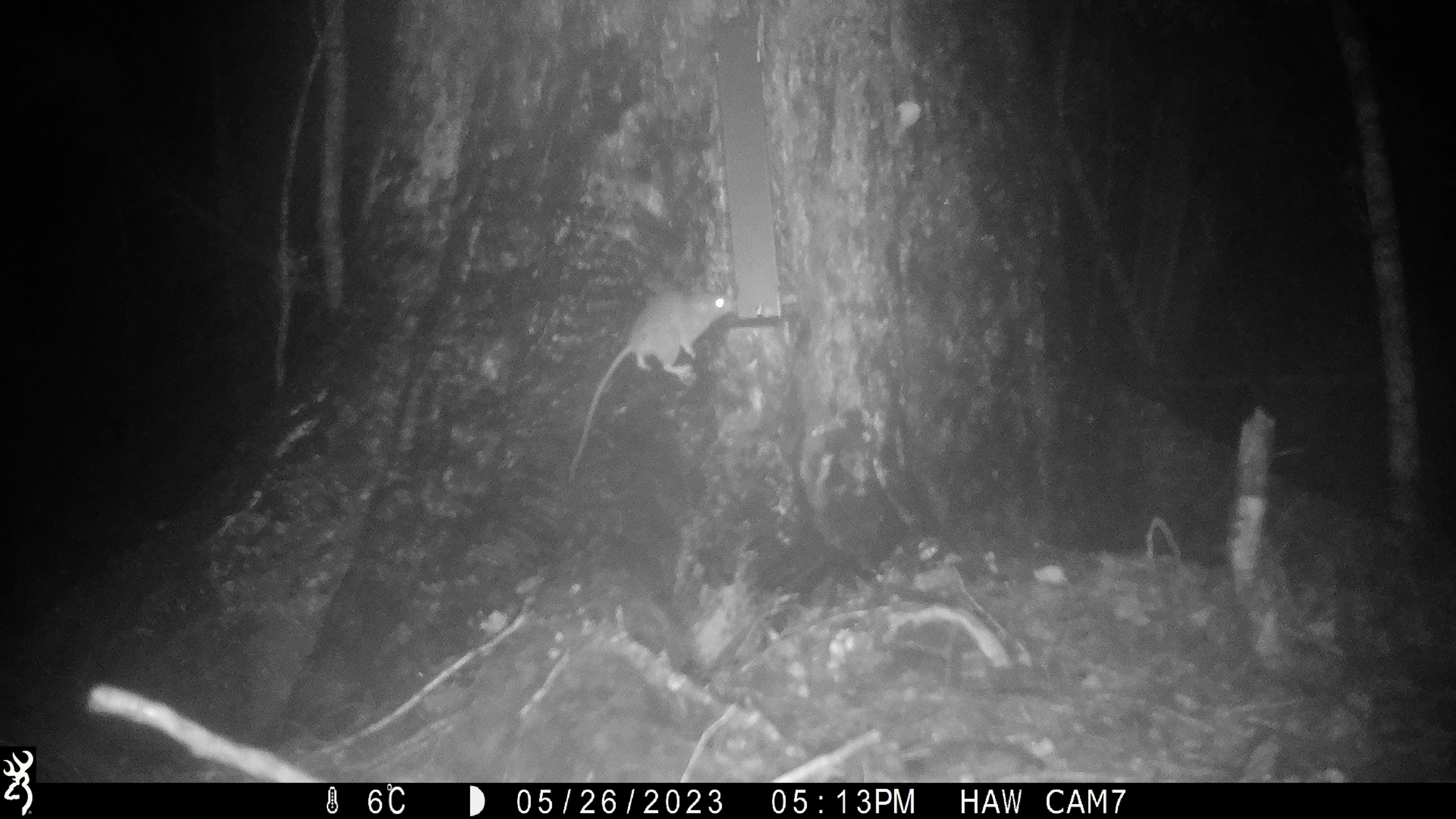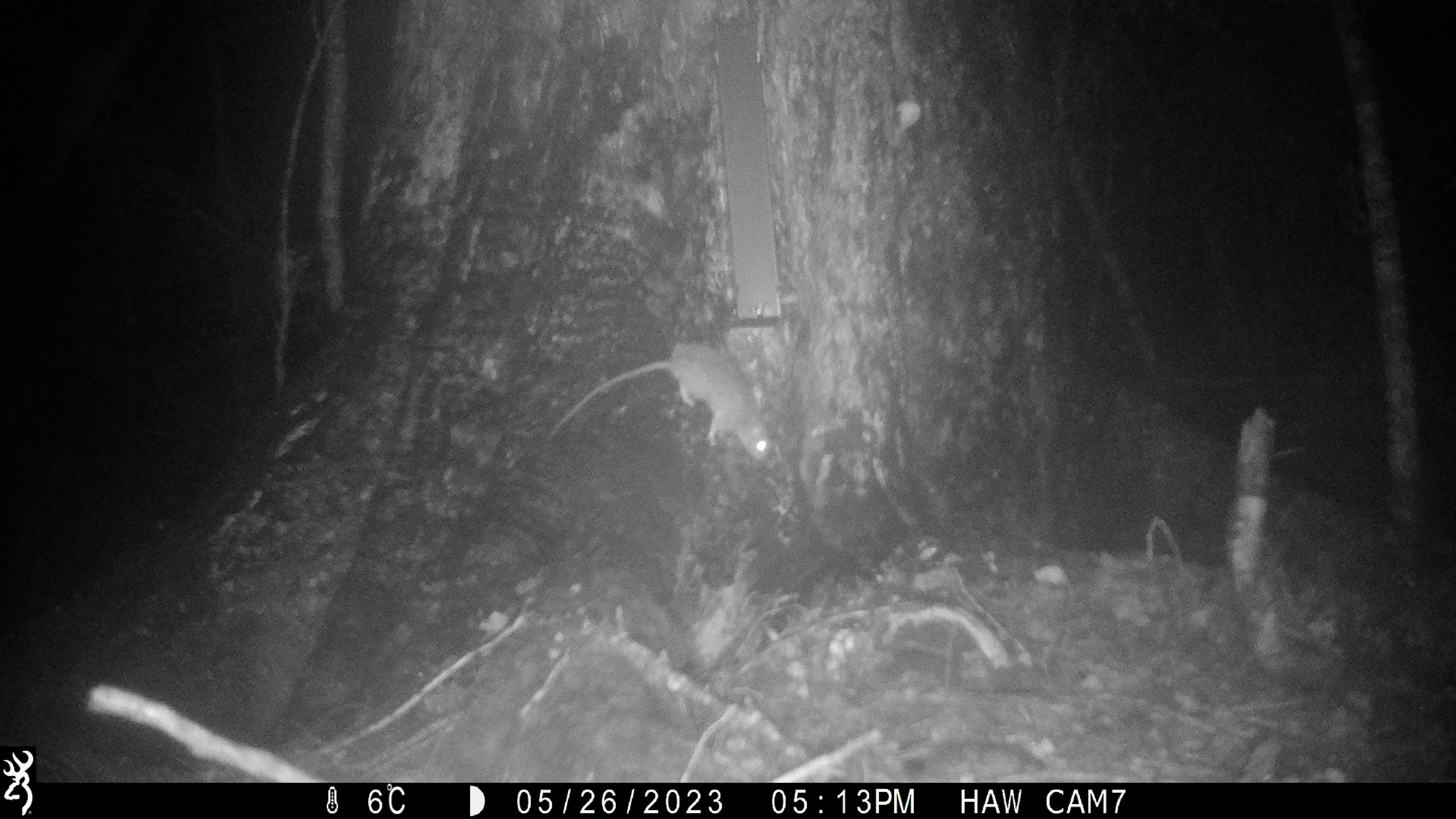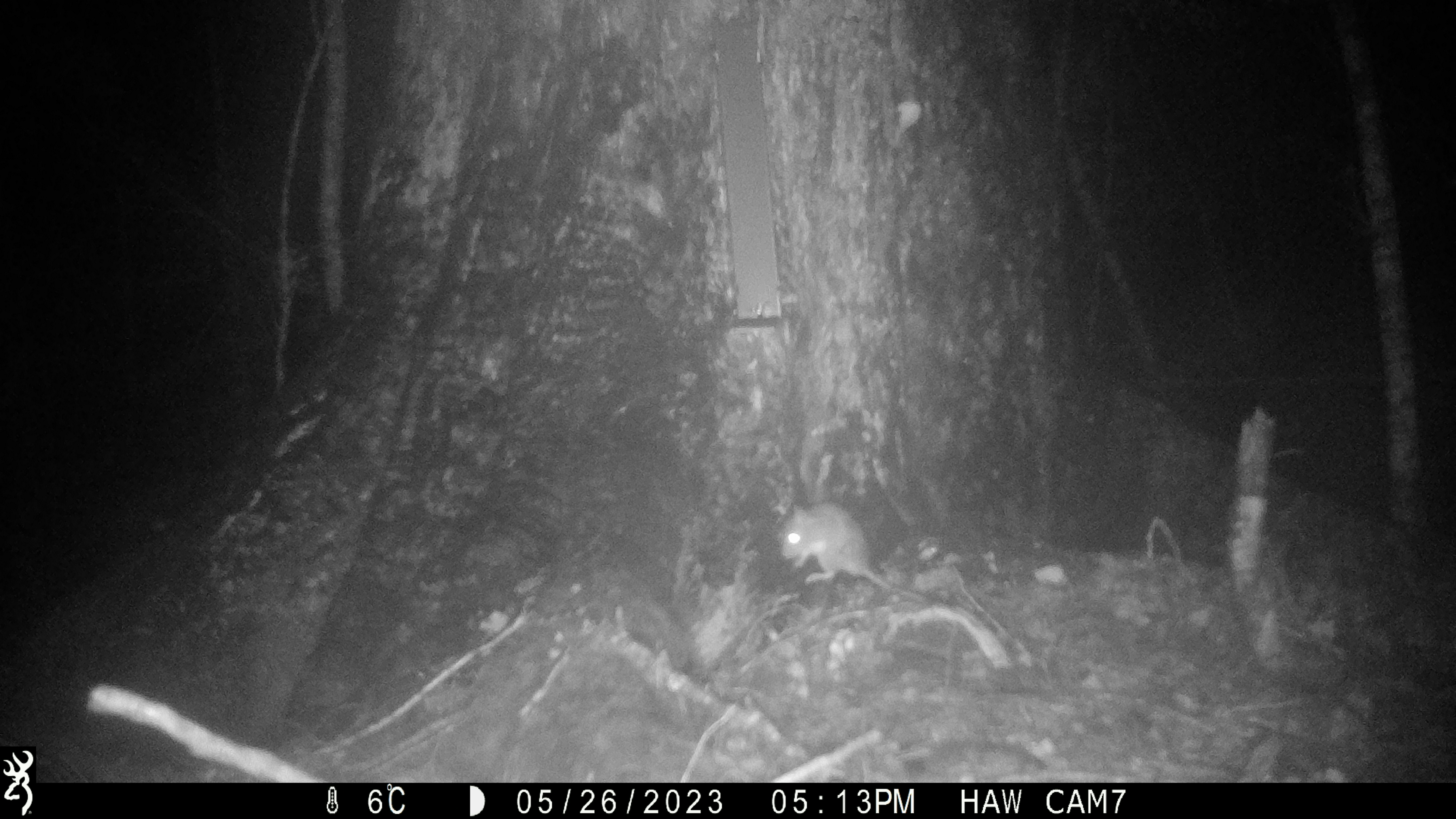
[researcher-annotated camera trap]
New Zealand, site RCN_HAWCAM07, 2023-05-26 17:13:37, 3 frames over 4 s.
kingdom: Animalia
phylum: Chordata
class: Mammalia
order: Rodentia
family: Muridae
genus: Rattus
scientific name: Rattus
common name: rat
Rat (Rattus).